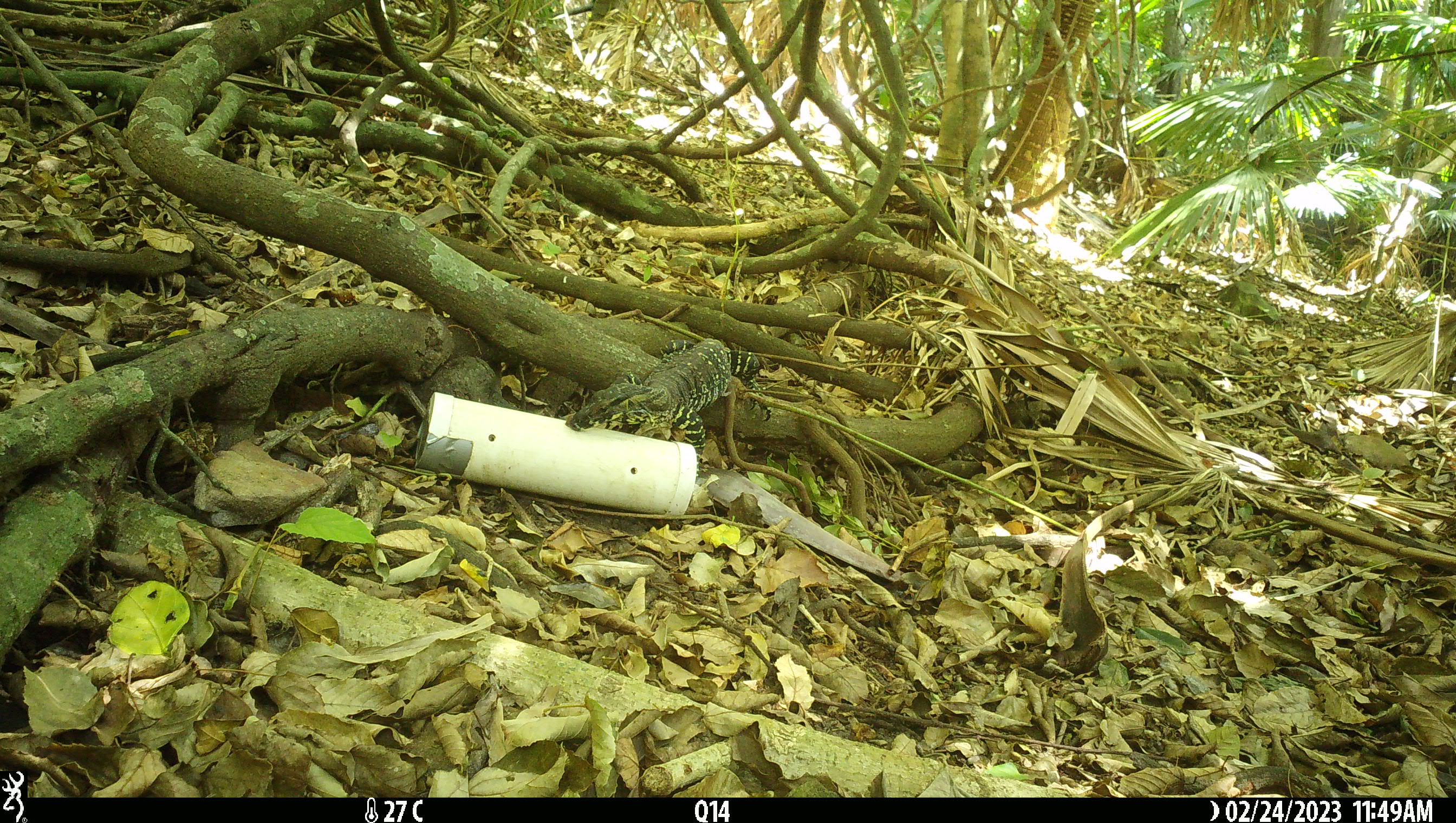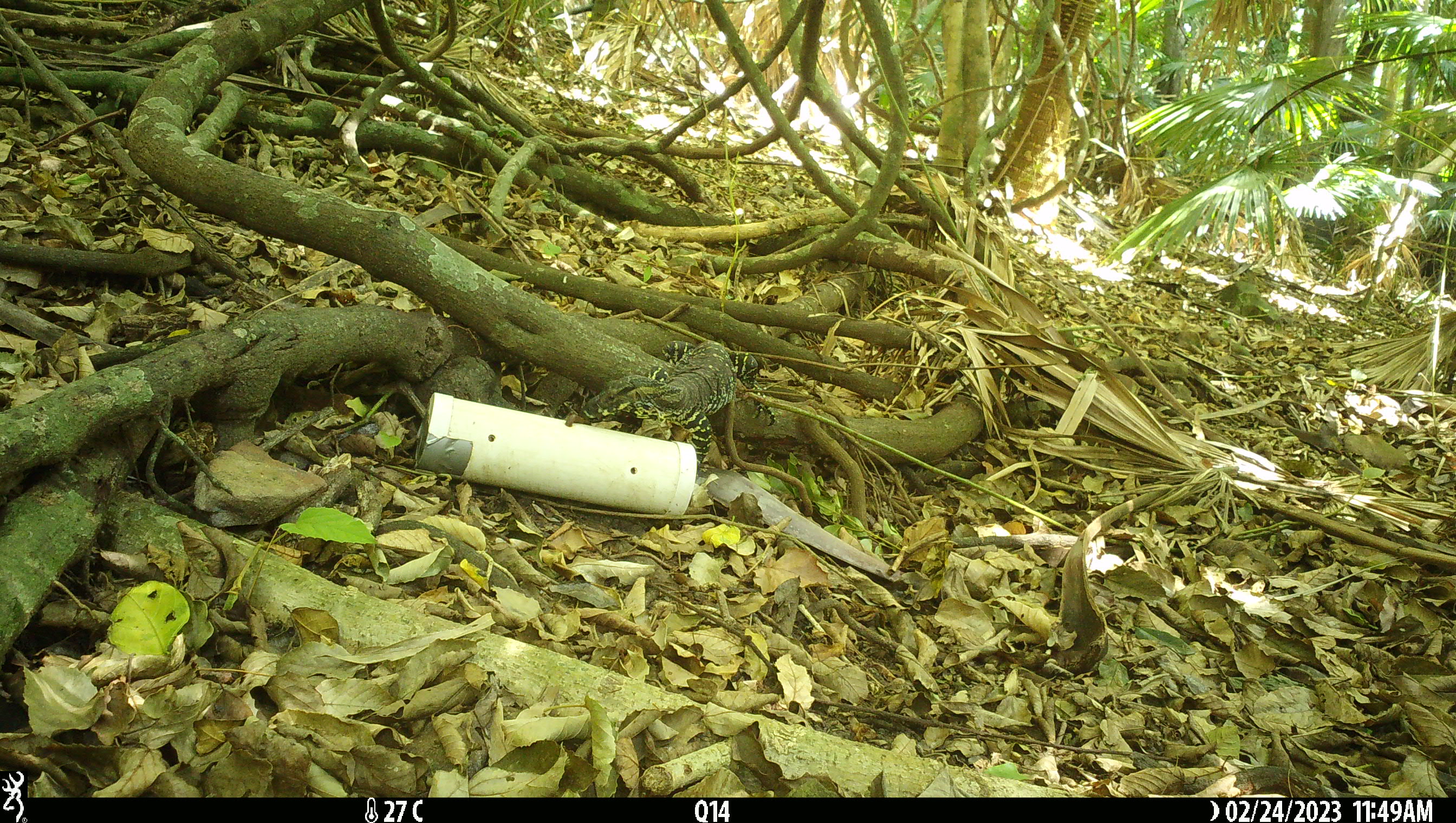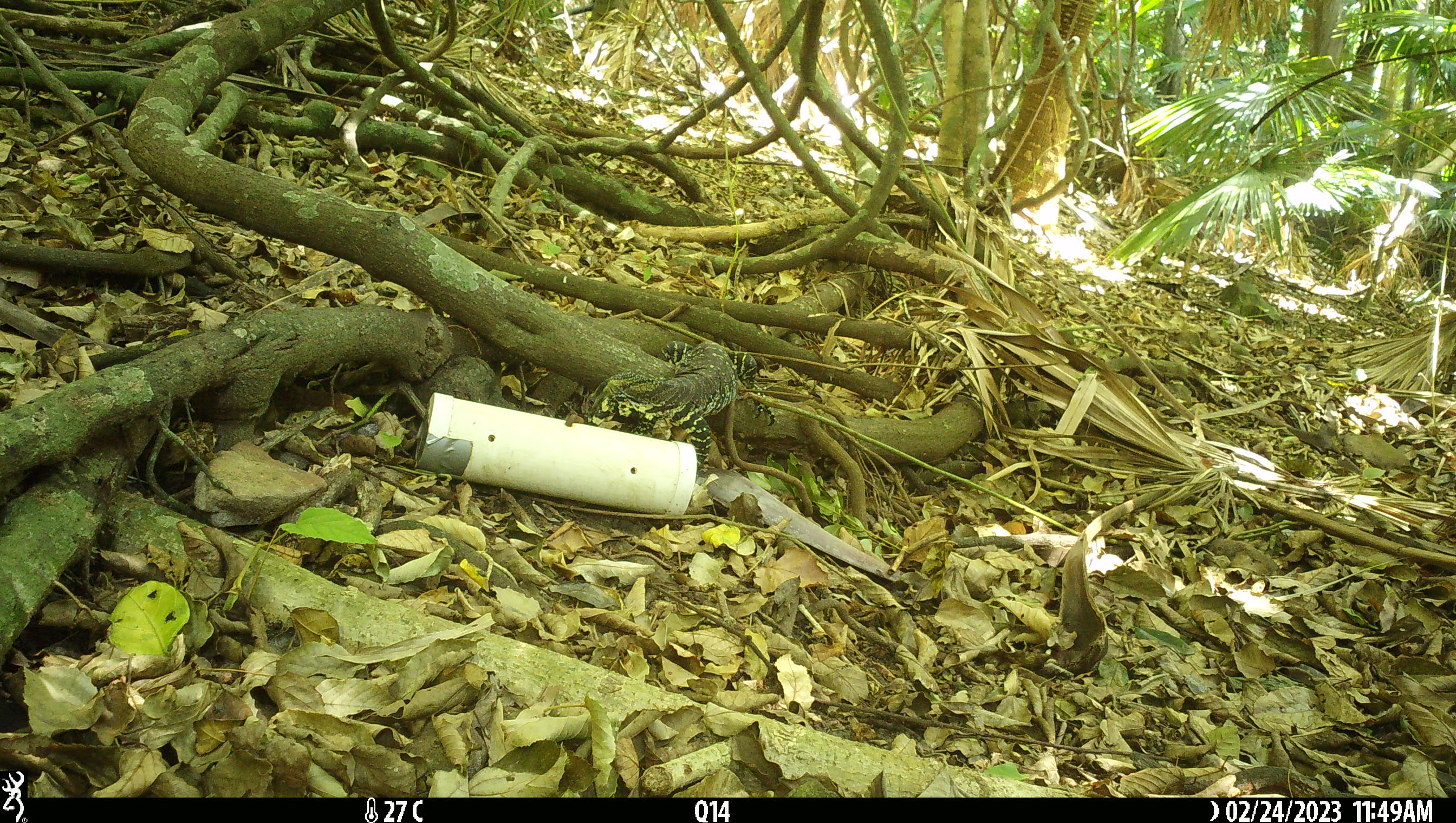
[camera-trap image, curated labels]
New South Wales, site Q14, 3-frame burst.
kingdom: Animalia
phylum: Chordata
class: Reptilia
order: Squamata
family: Varanidae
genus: Varanus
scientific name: Varanus varius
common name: lace monitor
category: goanna